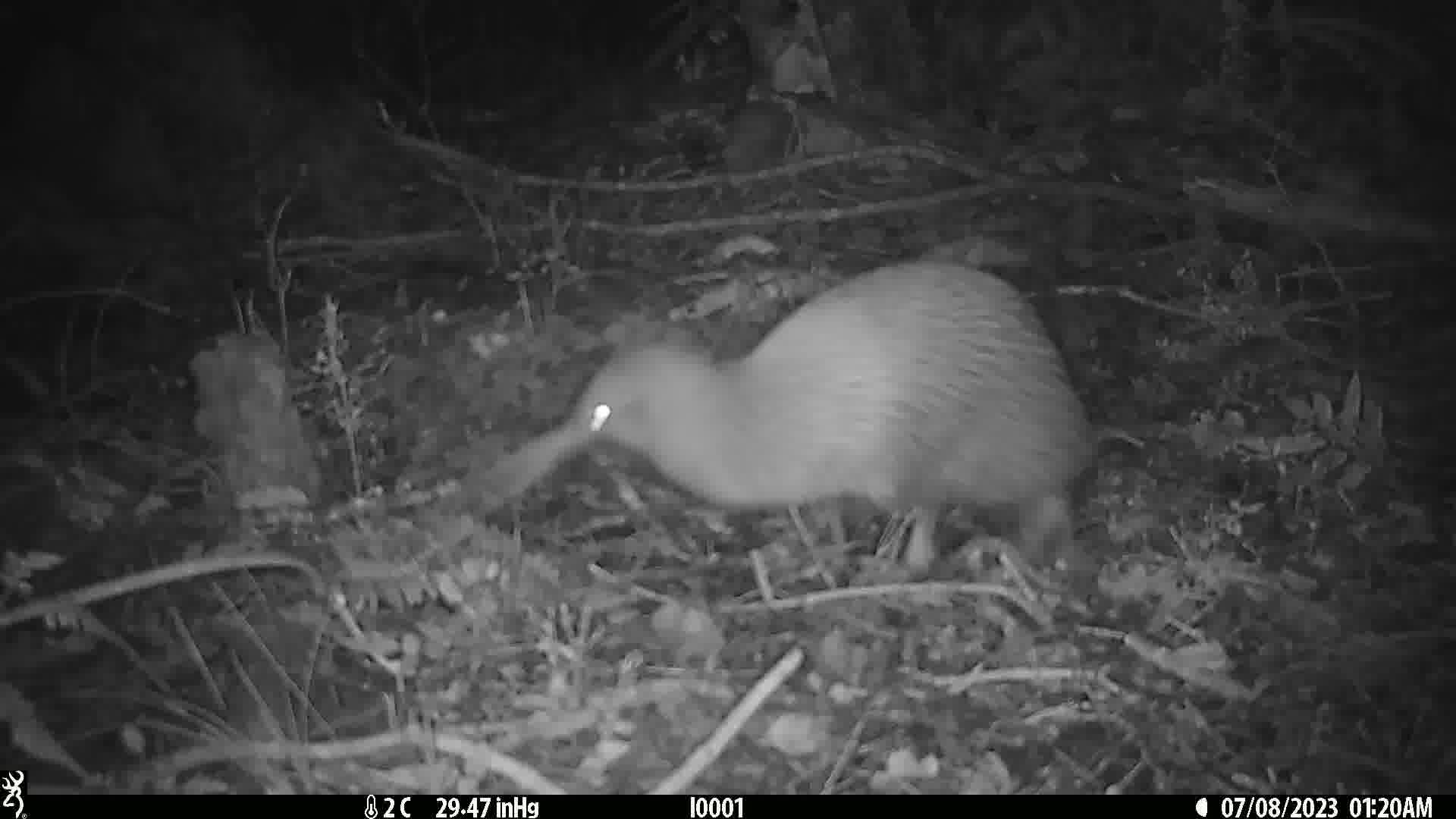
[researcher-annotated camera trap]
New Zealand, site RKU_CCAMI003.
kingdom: Animalia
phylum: Chordata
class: Aves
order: Apterygiformes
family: Apterygidae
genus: Apteryx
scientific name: Apteryx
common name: kiwi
Kiwi (Apteryx).